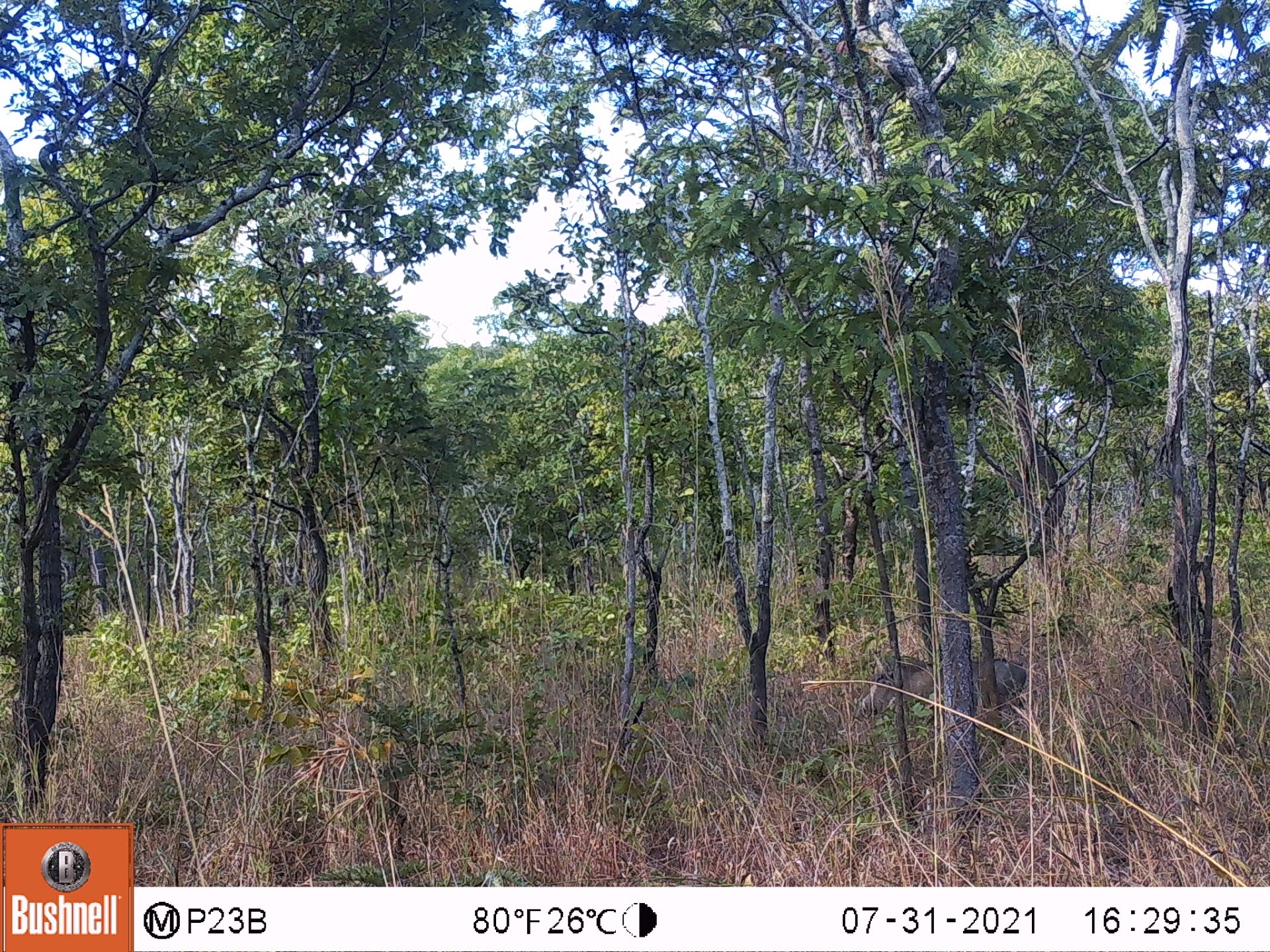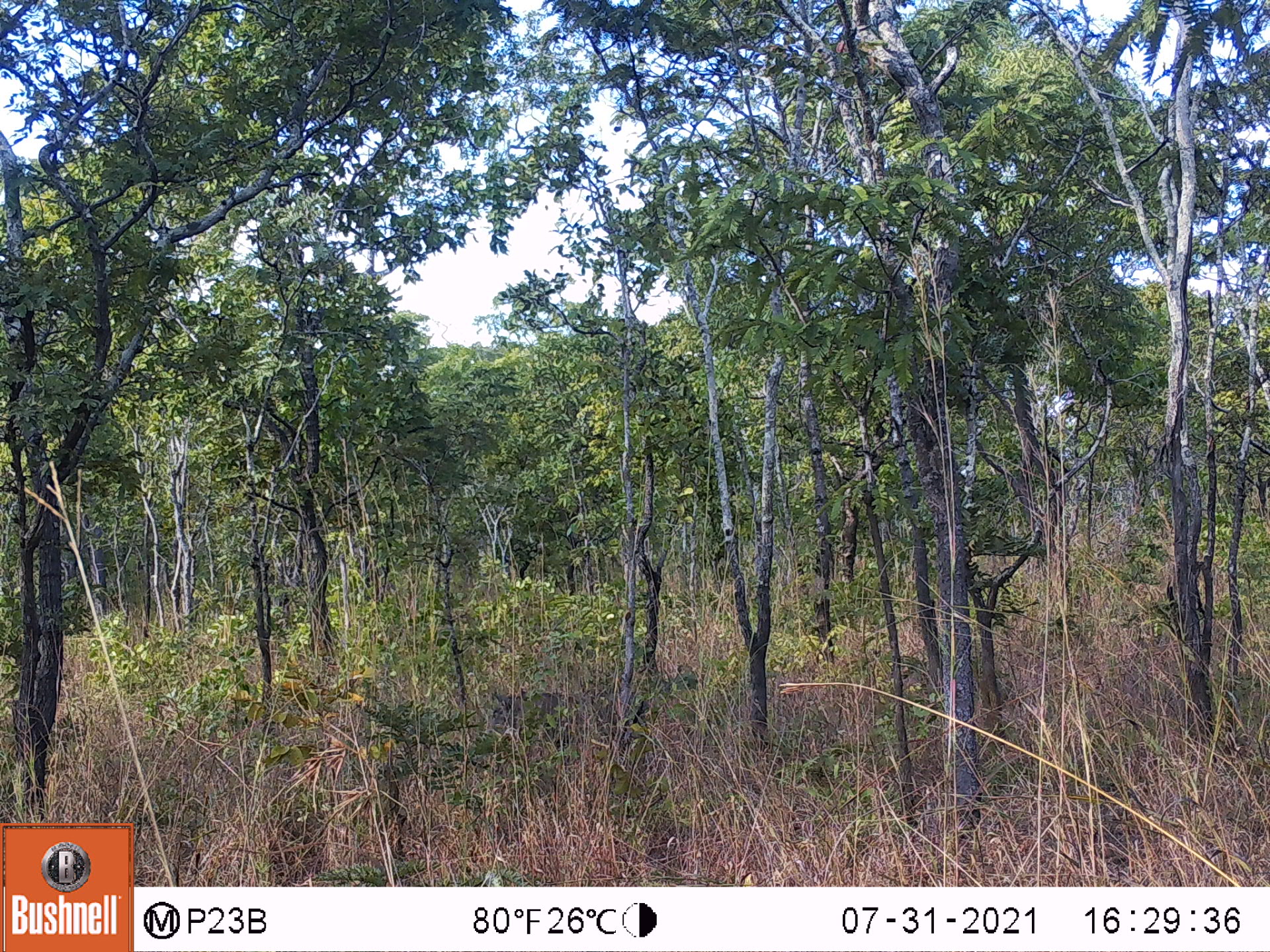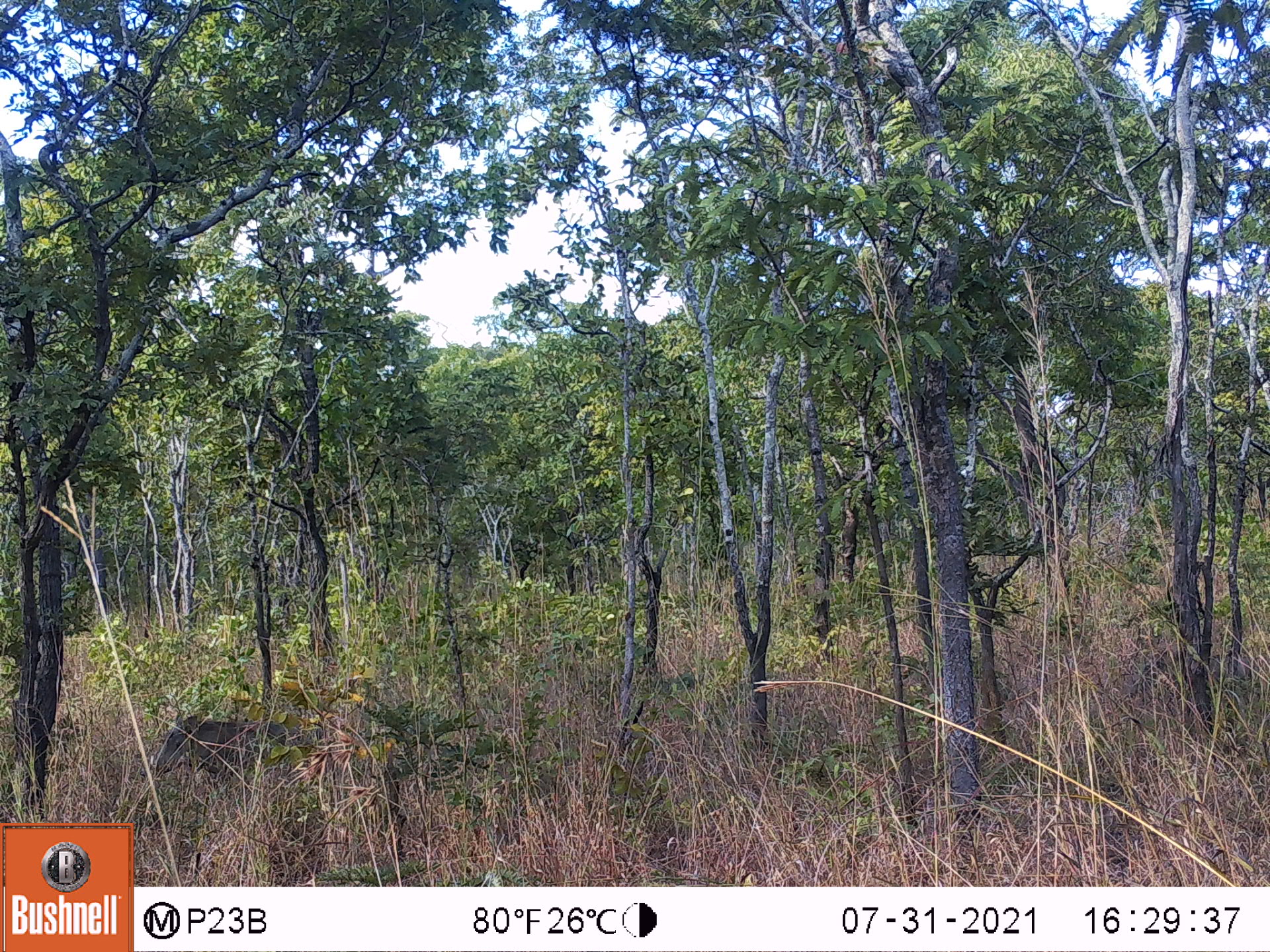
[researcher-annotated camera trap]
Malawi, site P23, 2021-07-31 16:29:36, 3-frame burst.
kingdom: Animalia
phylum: Chordata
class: Mammalia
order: Artiodactyla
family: Suidae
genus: Phacochoerus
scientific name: Phacochoerus africanus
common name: common warthog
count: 1